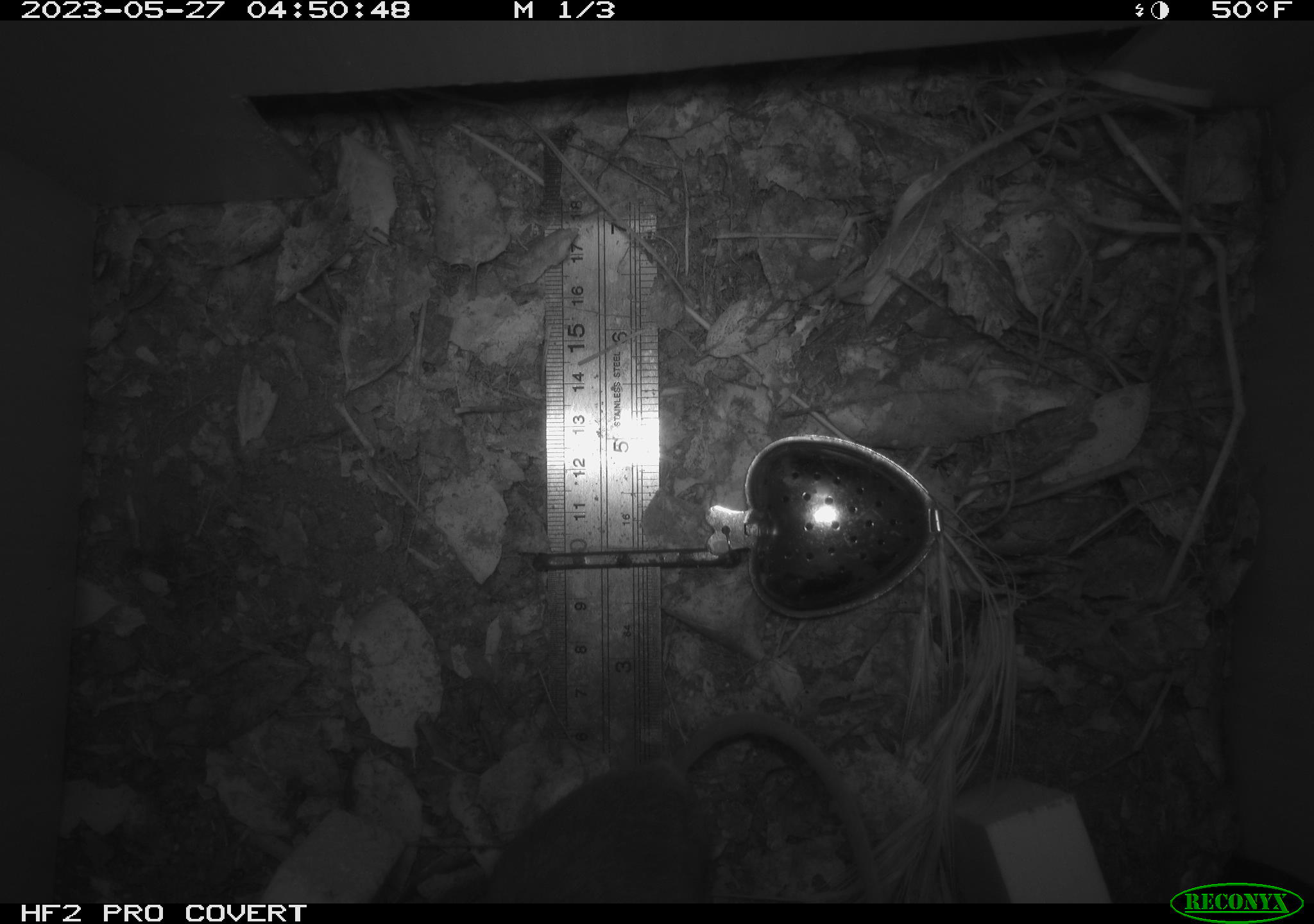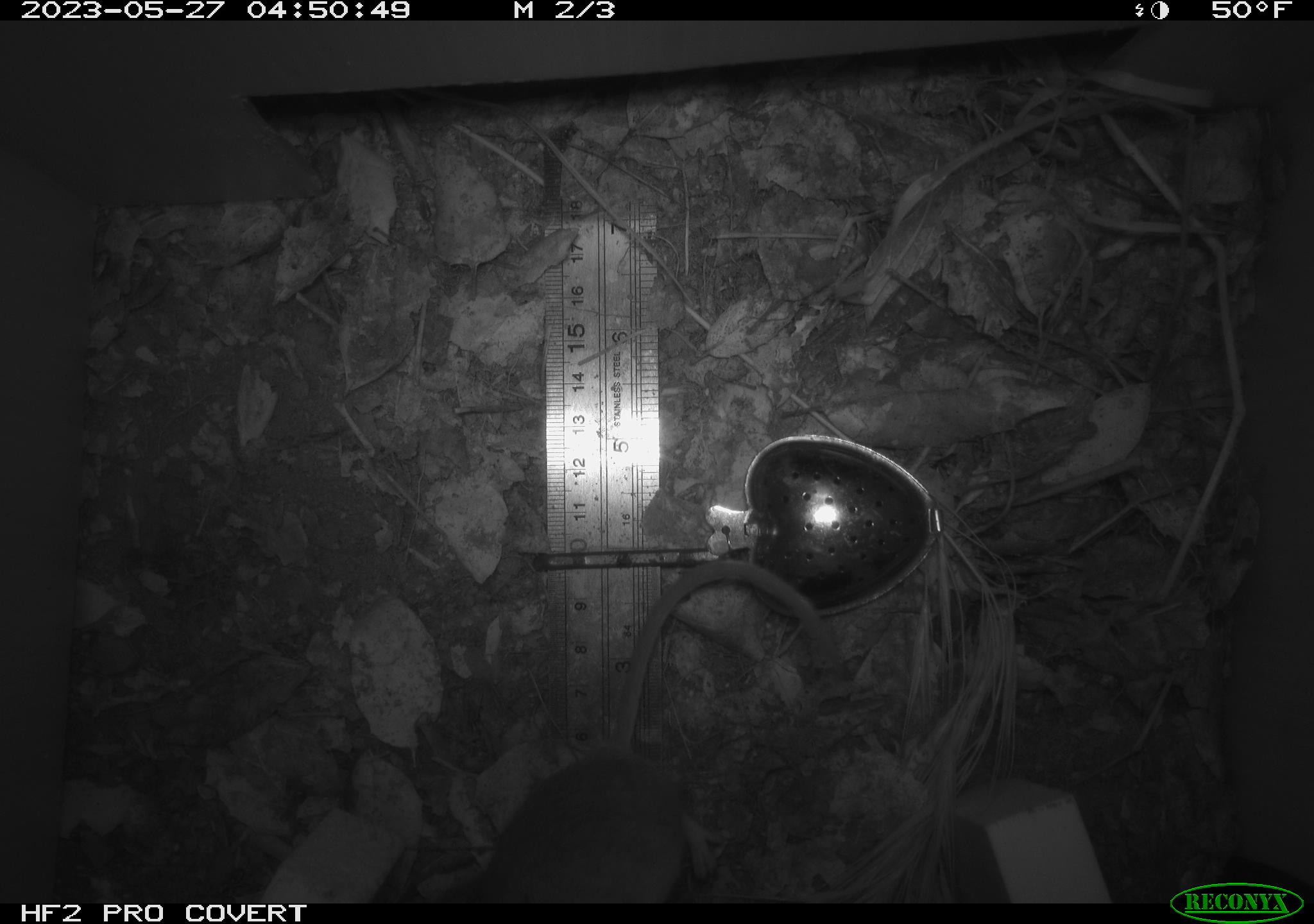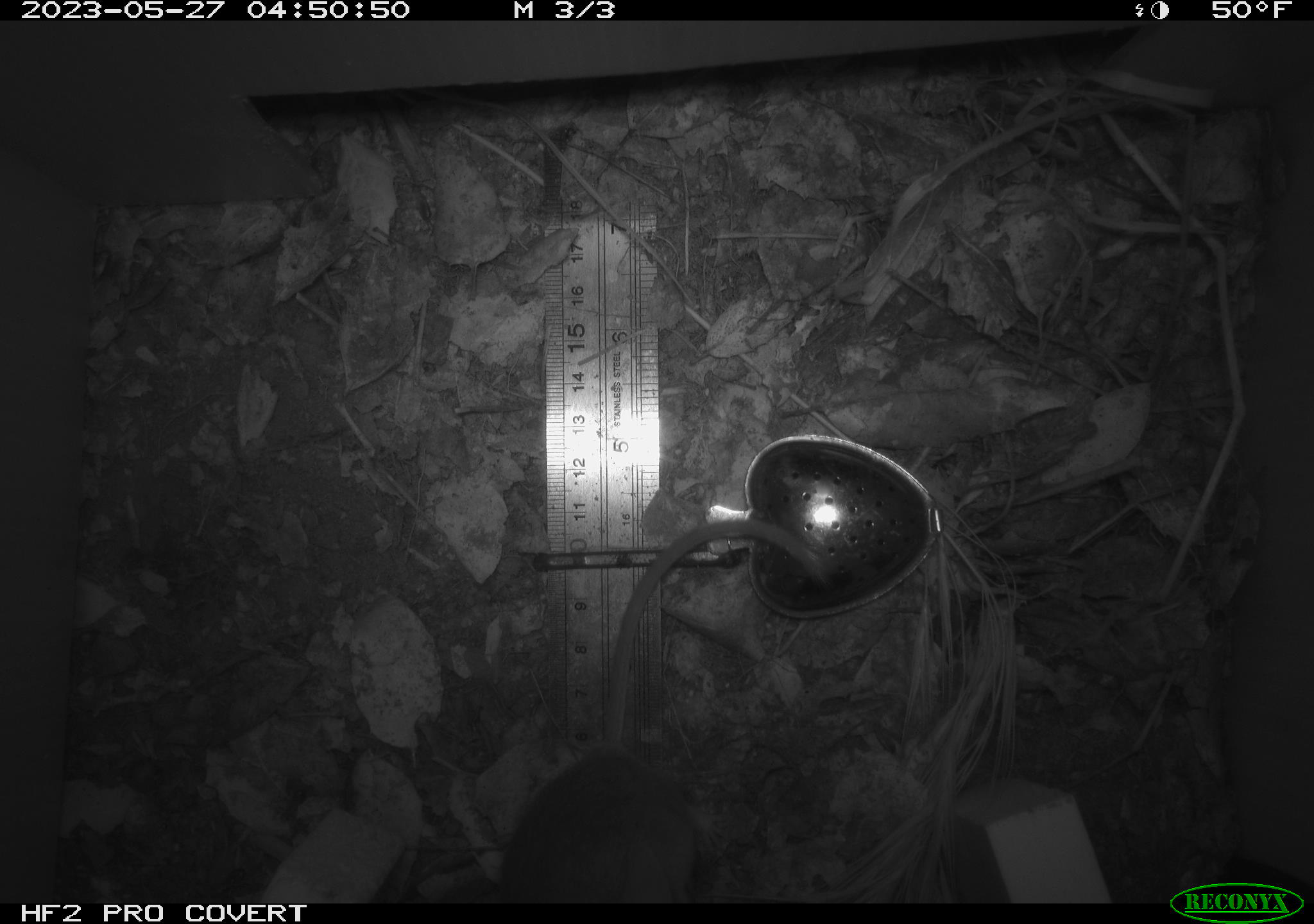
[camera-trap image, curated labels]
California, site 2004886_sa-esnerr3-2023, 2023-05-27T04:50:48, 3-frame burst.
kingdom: Animalia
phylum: Chordata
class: Mammalia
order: Rodentia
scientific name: Rodentia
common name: mouse species